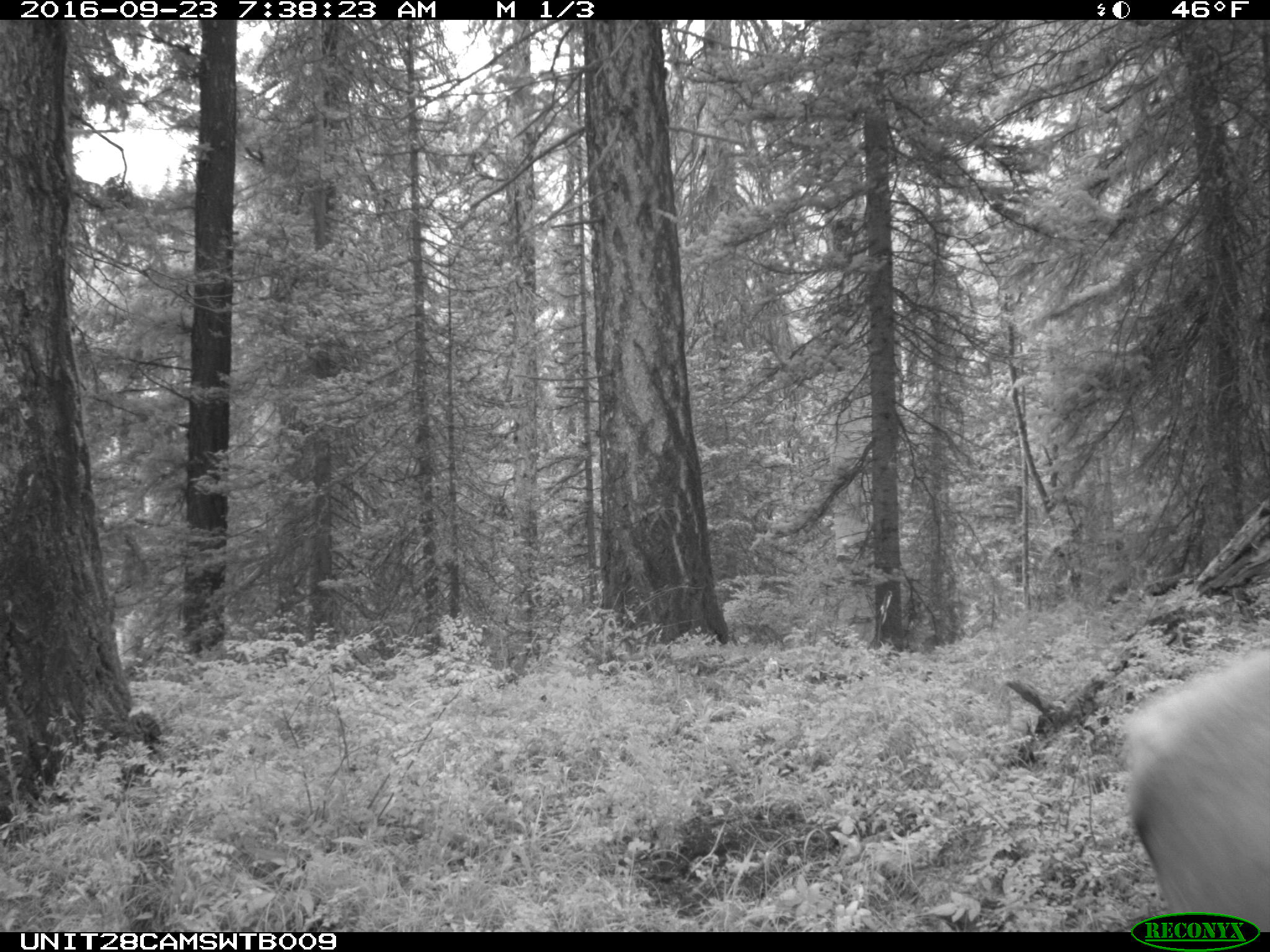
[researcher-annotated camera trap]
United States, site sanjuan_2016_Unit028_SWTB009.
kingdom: Animalia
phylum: Chordata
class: Mammalia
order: Artiodactyla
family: Cervidae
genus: Cervus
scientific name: Cervus elaphus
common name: red deer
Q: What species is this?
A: Cervus elaphus (red deer).